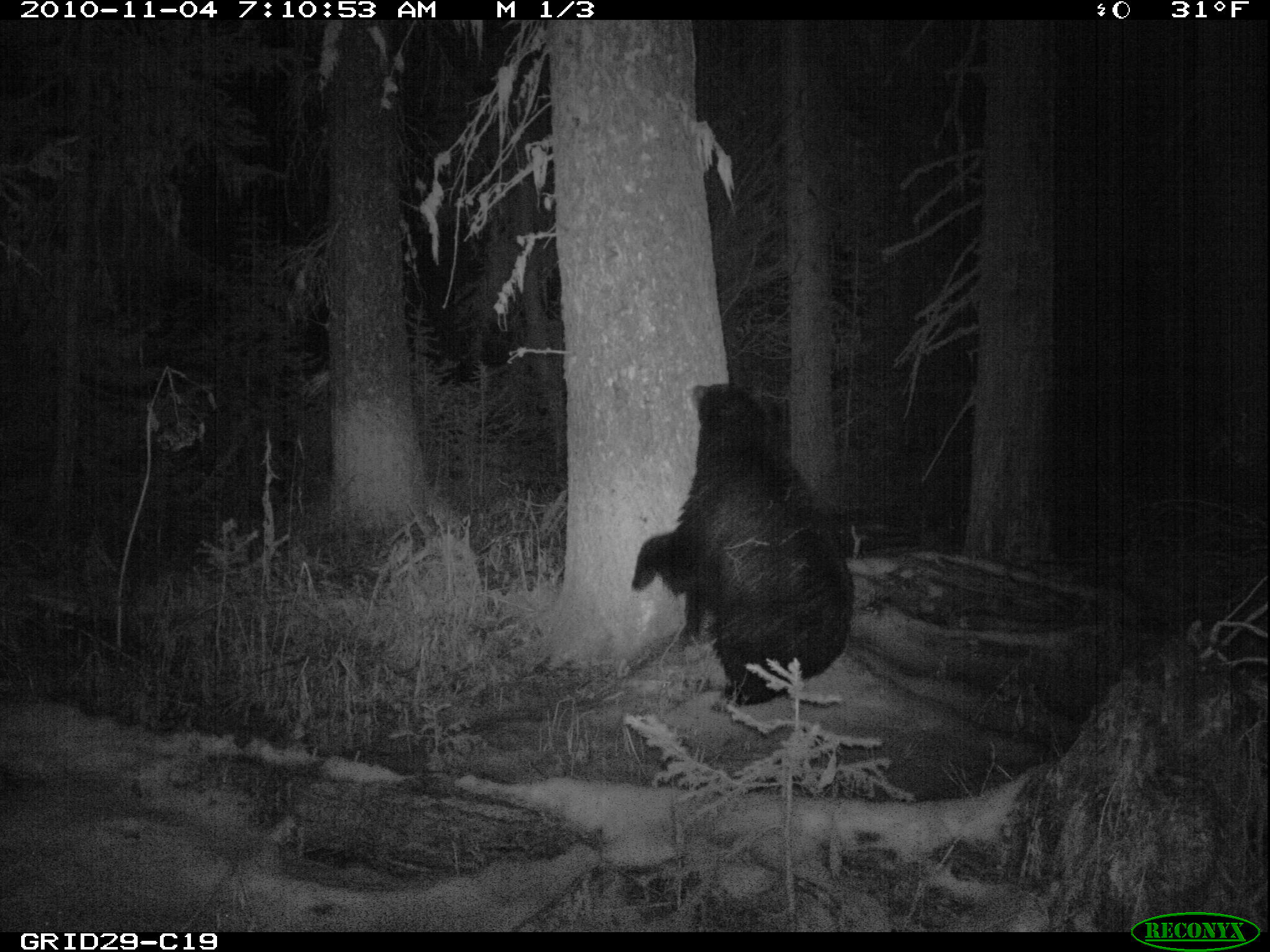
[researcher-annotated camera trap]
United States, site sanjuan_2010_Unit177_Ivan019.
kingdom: Animalia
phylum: Chordata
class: Mammalia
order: Carnivora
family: Ursidae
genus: Ursus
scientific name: Ursus americanus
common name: american black bear